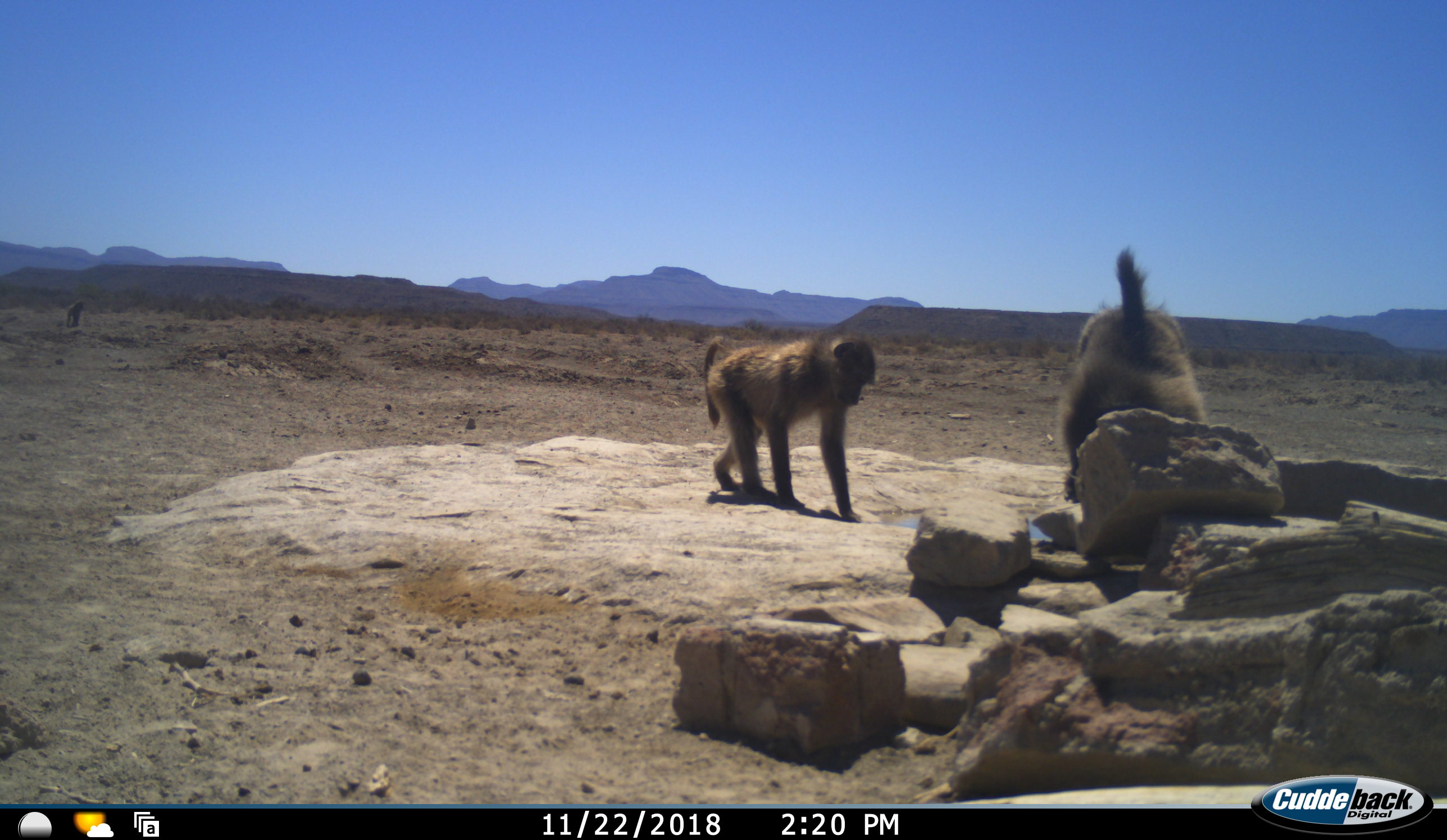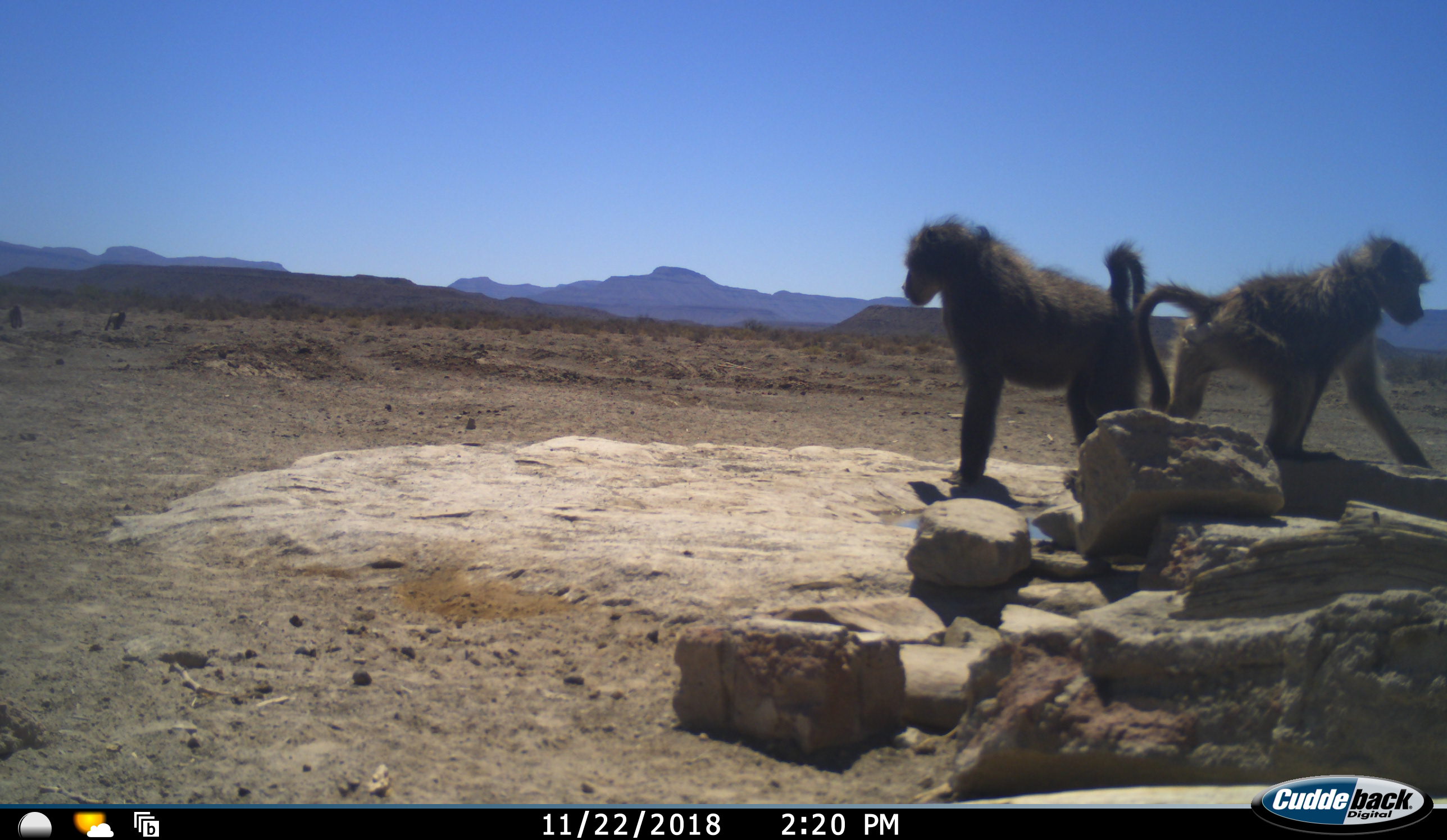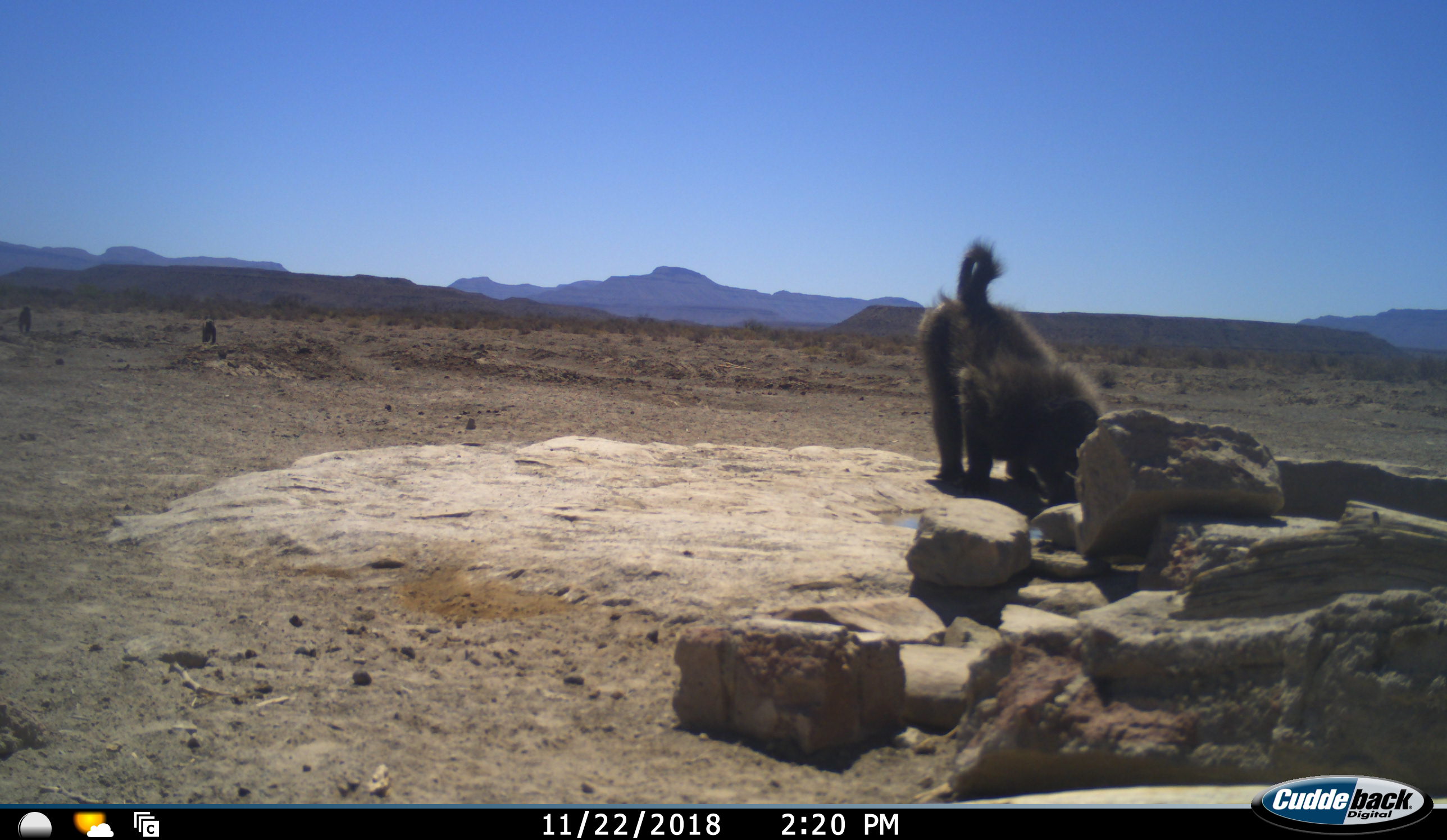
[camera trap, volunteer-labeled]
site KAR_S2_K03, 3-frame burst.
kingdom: Animalia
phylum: Chordata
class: Mammalia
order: Primates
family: Cercopithecidae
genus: Papio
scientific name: Papio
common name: baboon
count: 4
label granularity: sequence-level